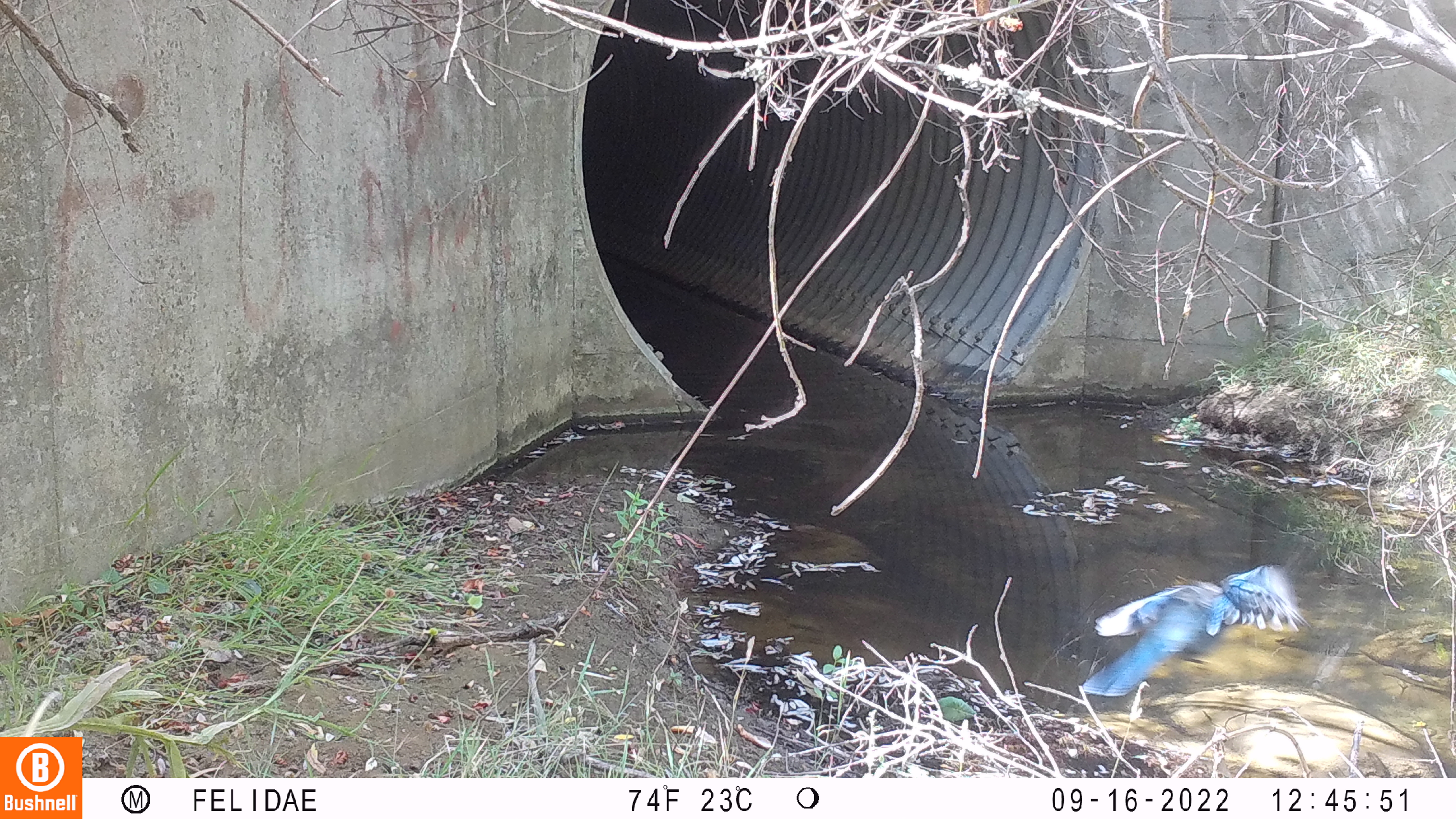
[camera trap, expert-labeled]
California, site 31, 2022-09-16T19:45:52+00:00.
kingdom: Animalia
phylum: Chordata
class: Aves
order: Passeriformes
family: Corvidae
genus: Cyanocitta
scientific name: Cyanocitta stelleri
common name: steller's jay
Steller's jay (Cyanocitta stelleri).